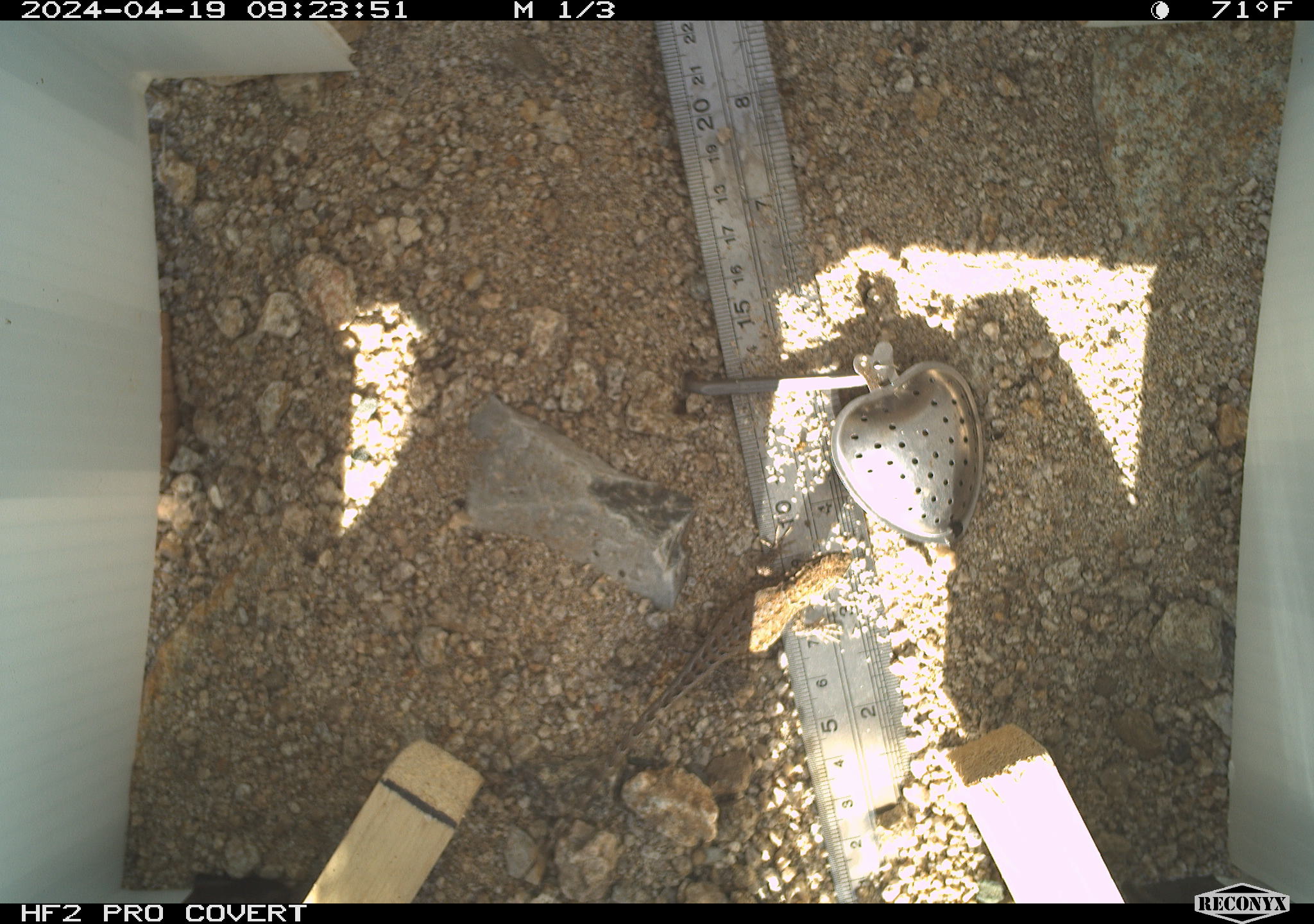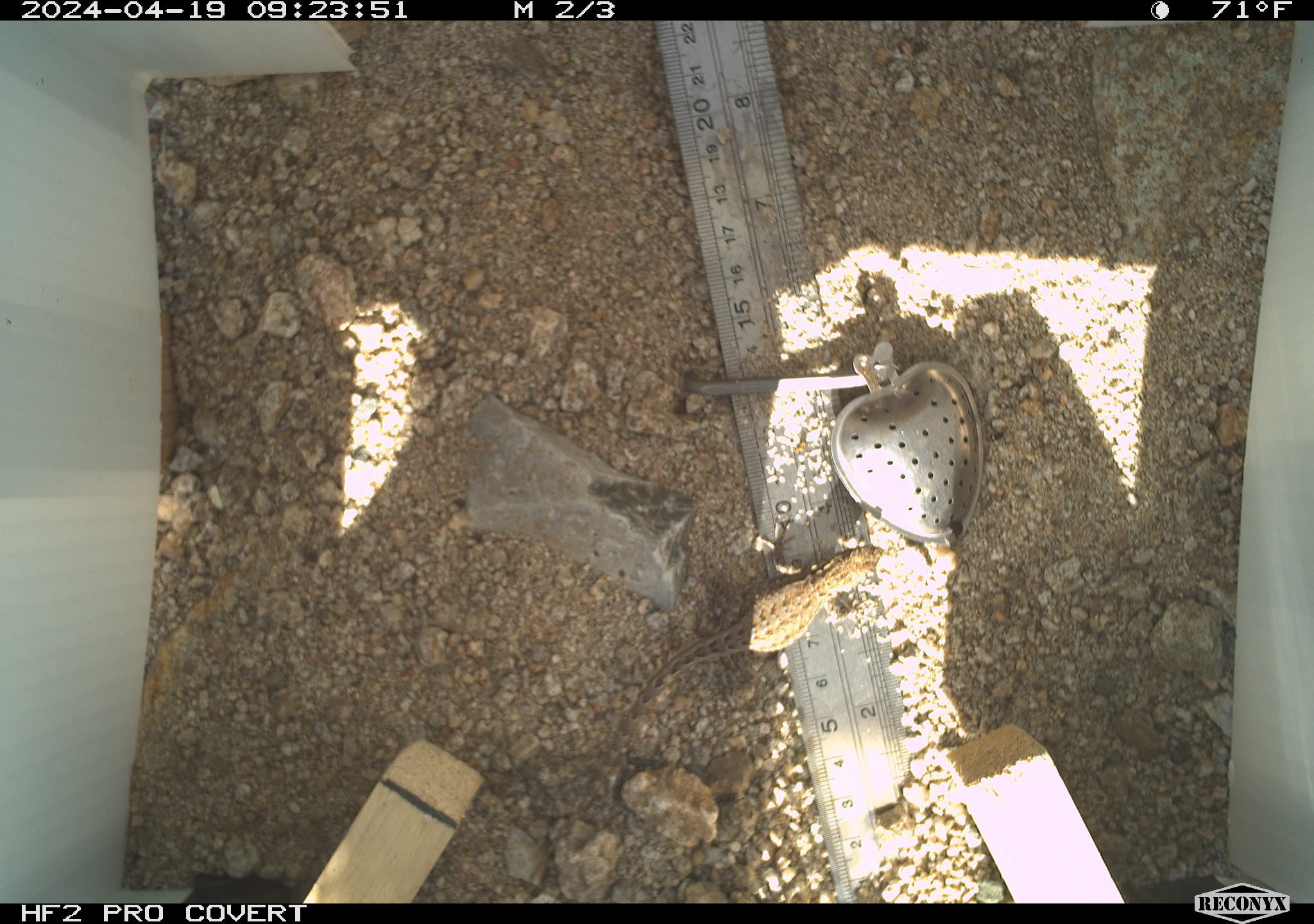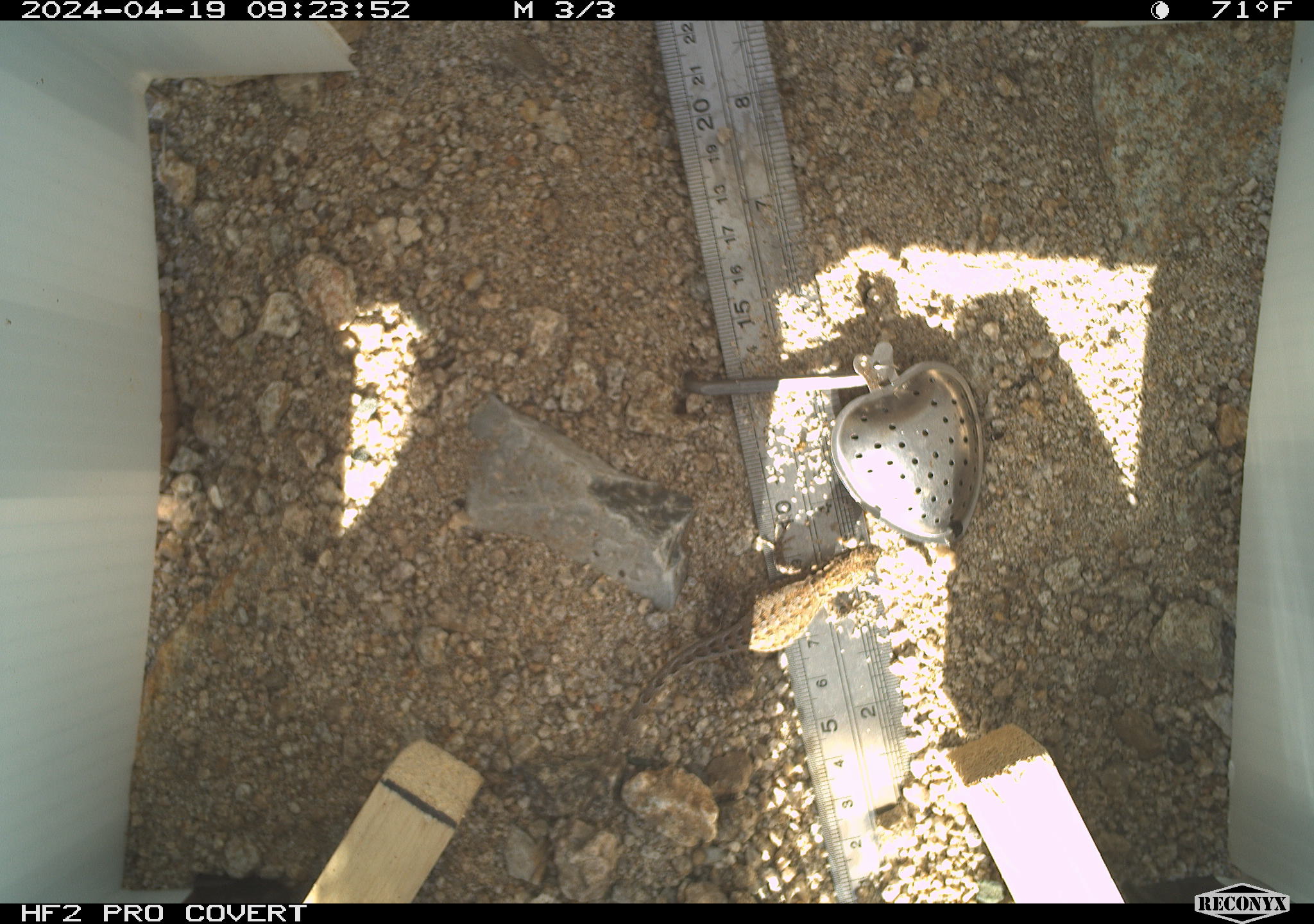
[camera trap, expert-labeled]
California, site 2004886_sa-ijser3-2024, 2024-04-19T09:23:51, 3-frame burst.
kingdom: Animalia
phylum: Chordata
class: Reptilia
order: Squamata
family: Phrynosomatidae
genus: Uta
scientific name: Uta stansburiana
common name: common side-blotched lizard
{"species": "common side-blotched lizard (Uta stansburiana)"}